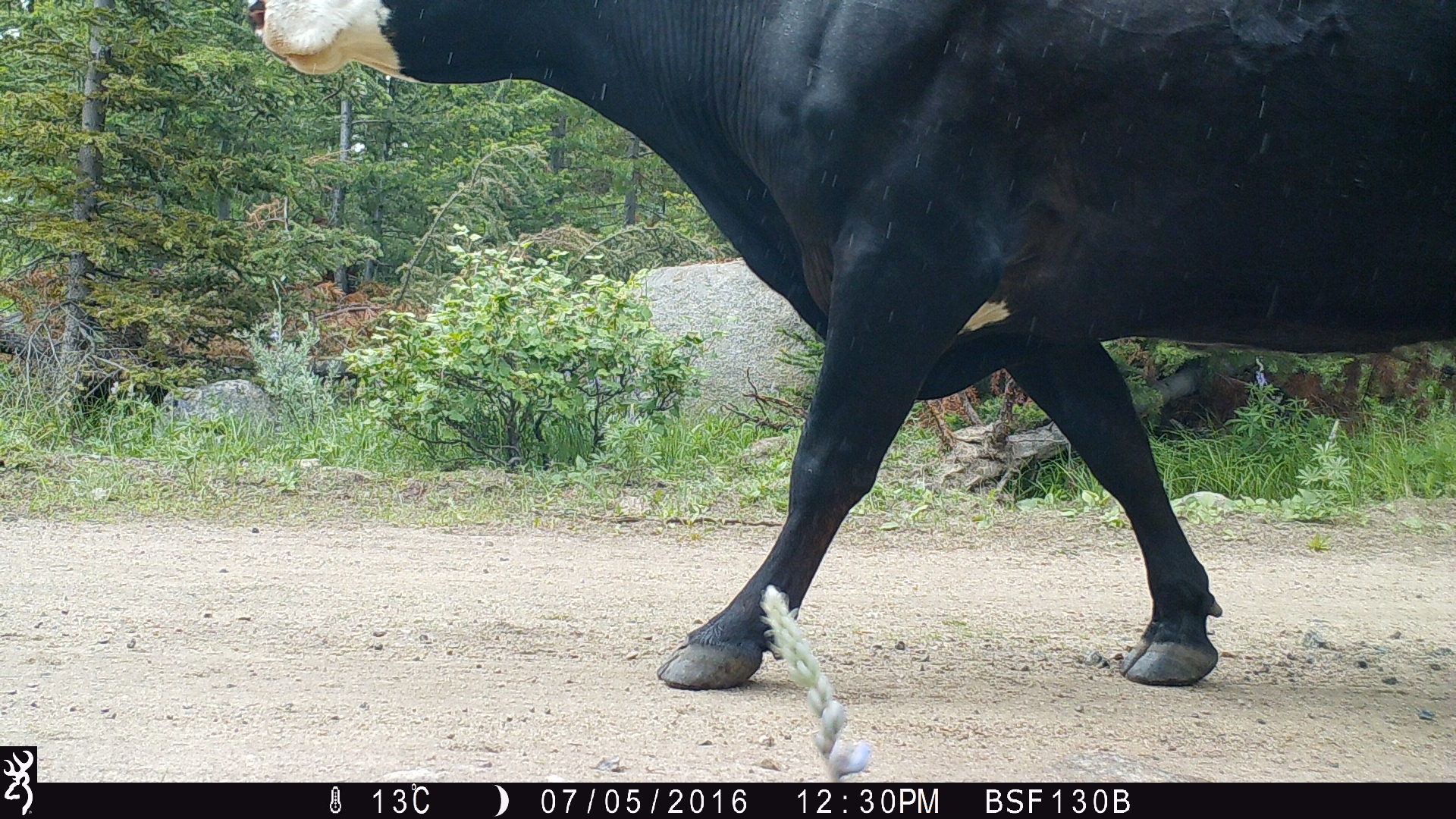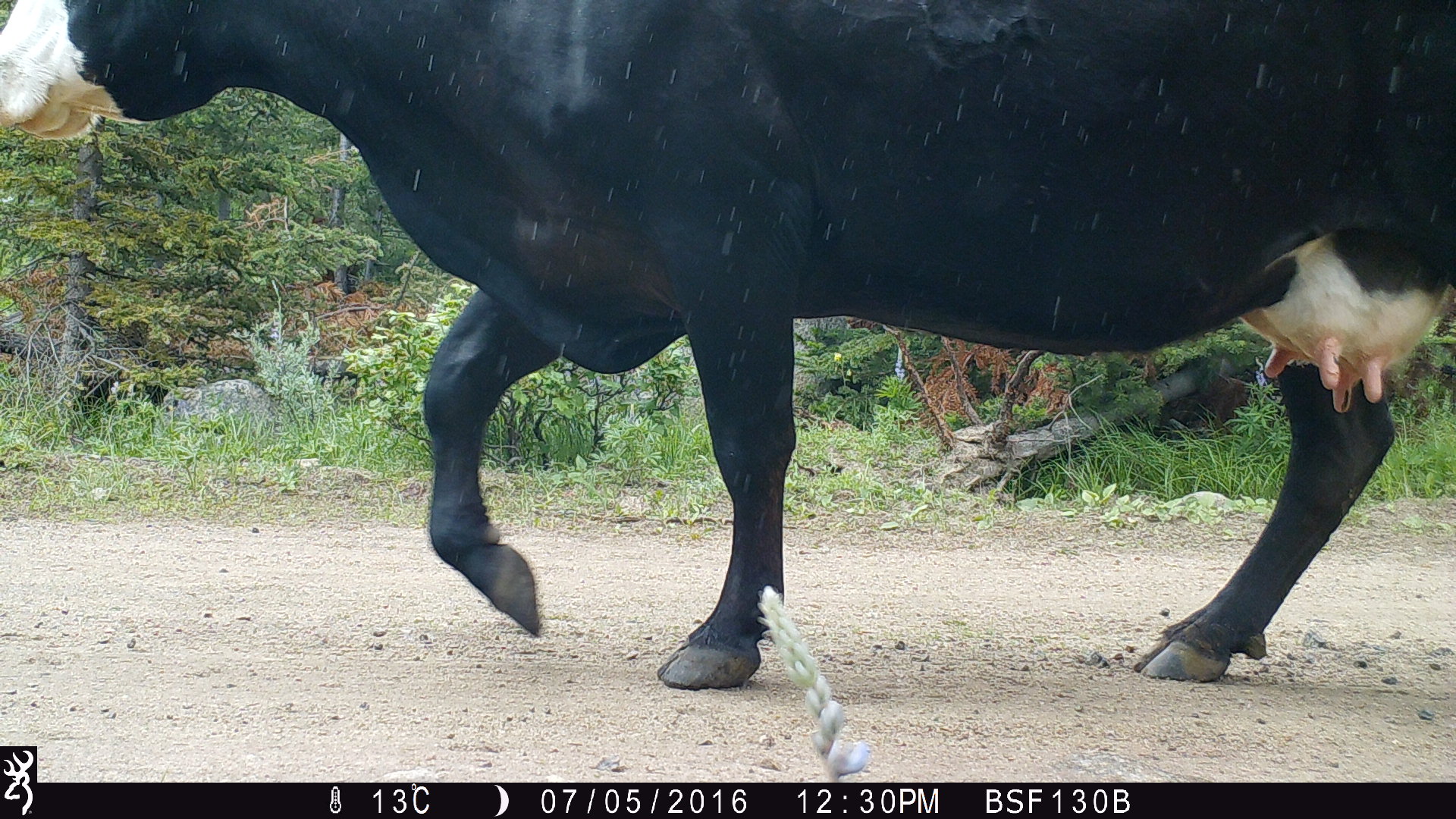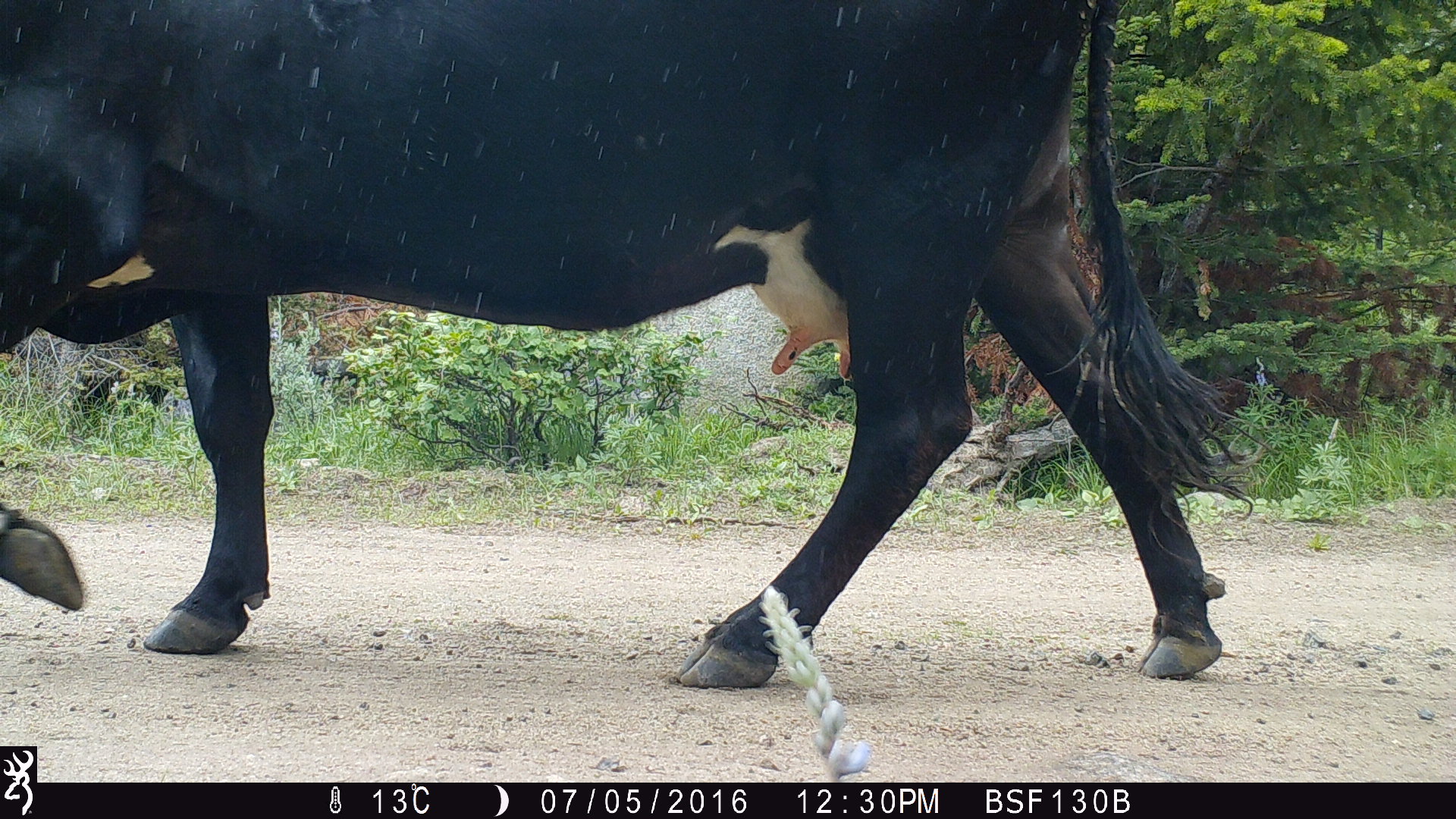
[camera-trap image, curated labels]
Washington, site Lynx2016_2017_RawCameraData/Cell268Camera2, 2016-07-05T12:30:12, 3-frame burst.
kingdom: Animalia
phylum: Chordata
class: Mammalia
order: Artiodactyla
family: Bovidae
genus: Bos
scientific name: Bos taurus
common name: domestic cattle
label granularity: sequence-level